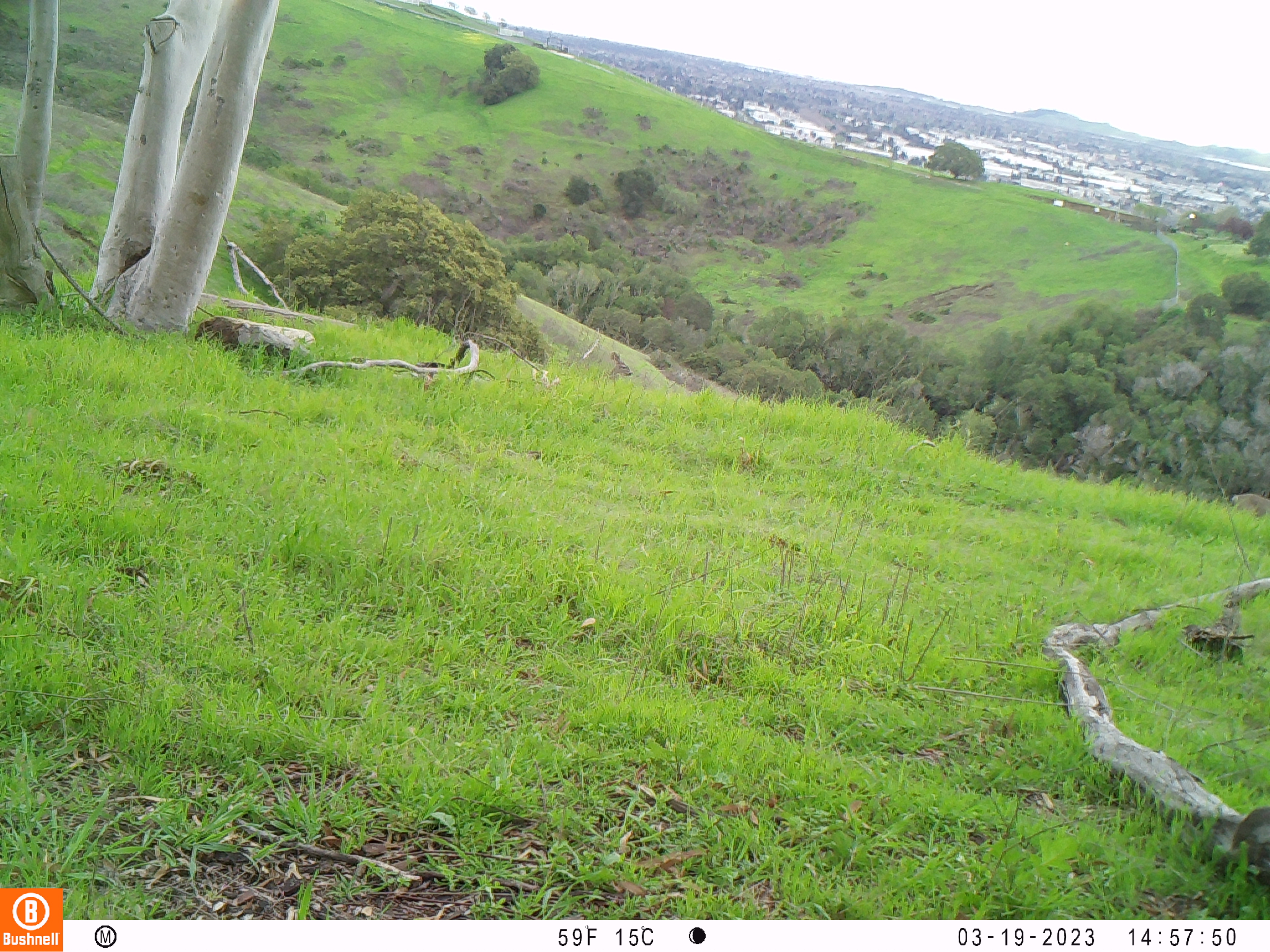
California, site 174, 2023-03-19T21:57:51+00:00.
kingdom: Animalia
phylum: Chordata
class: Mammalia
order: Artiodactyla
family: Cervidae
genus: Odocoileus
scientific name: Odocoileus hemionus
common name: mule deer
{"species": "mule deer (Odocoileus hemionus)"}